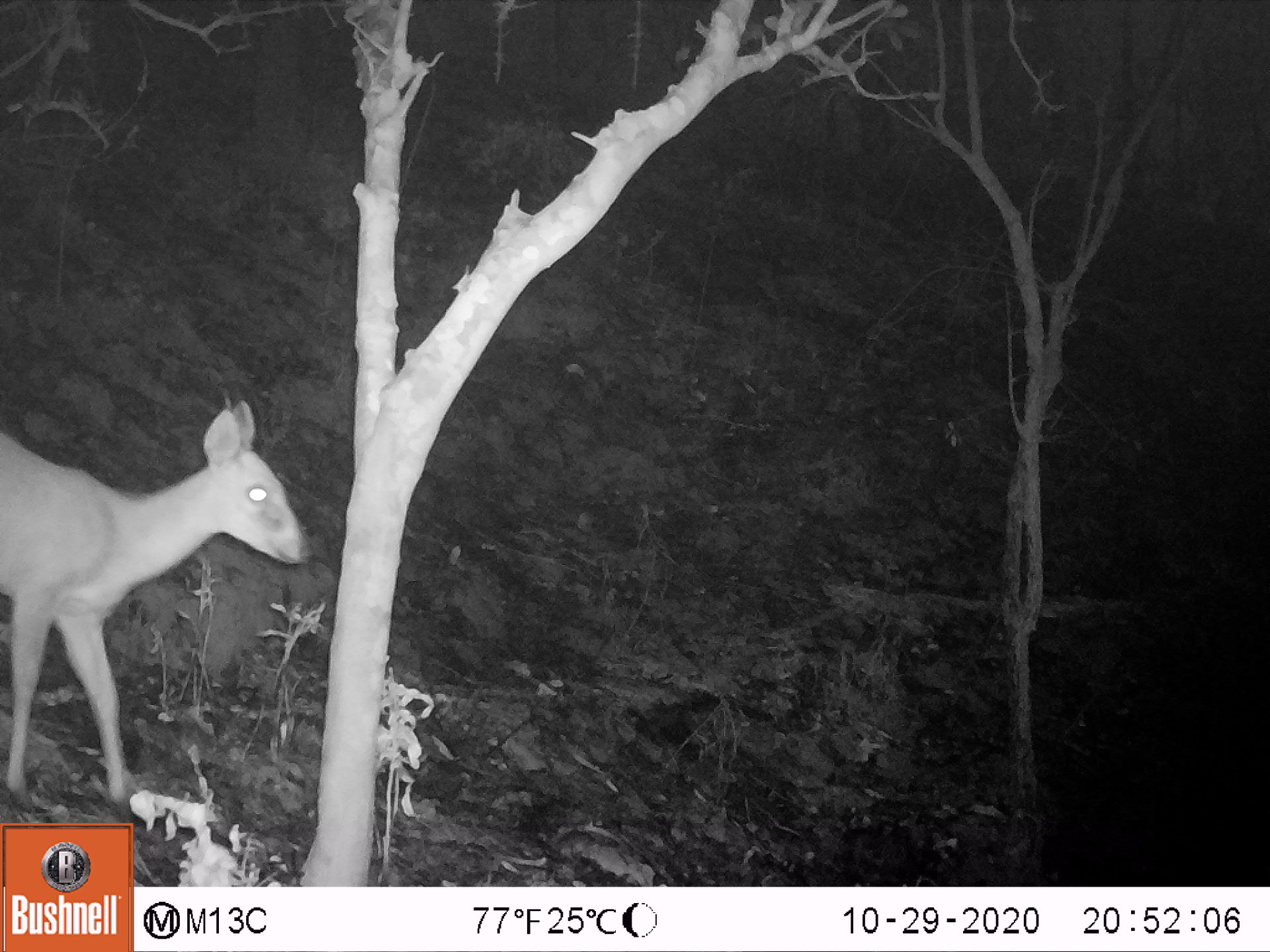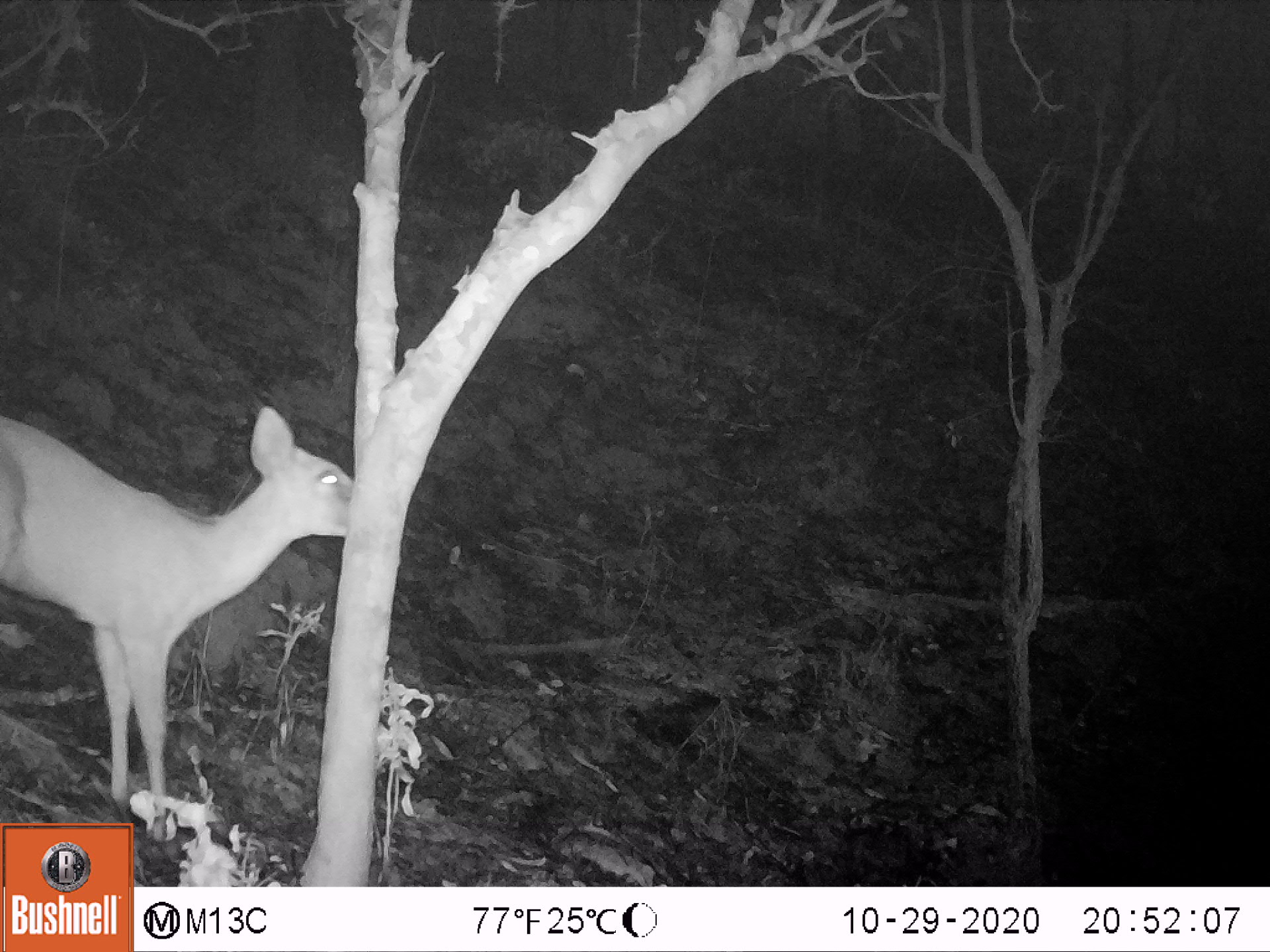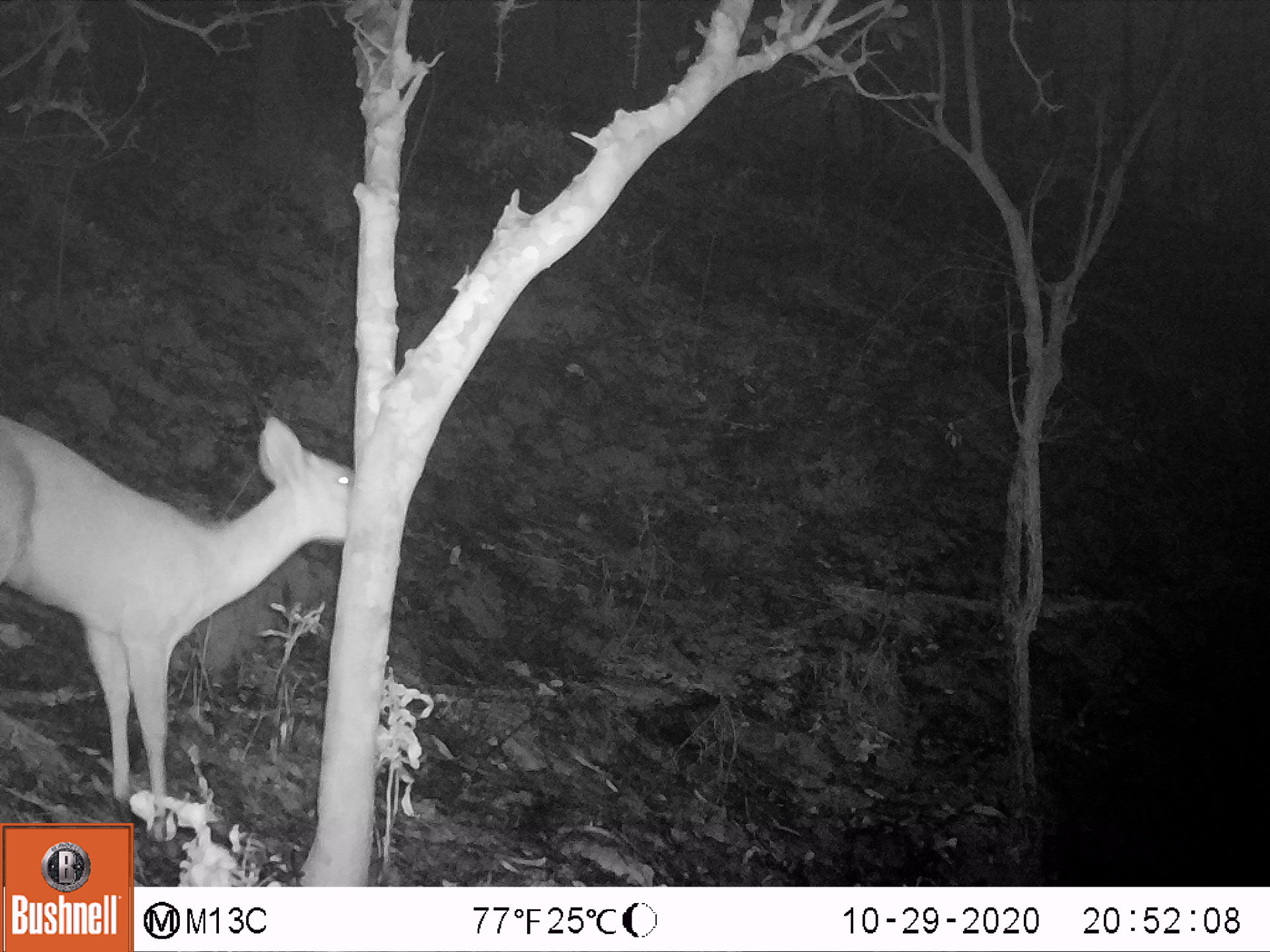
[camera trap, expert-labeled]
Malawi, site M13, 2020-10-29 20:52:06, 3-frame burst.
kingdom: Animalia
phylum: Chordata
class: Mammalia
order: Artiodactyla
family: Bovidae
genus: Sylvicapra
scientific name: Sylvicapra grimmia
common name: common duiker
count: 1